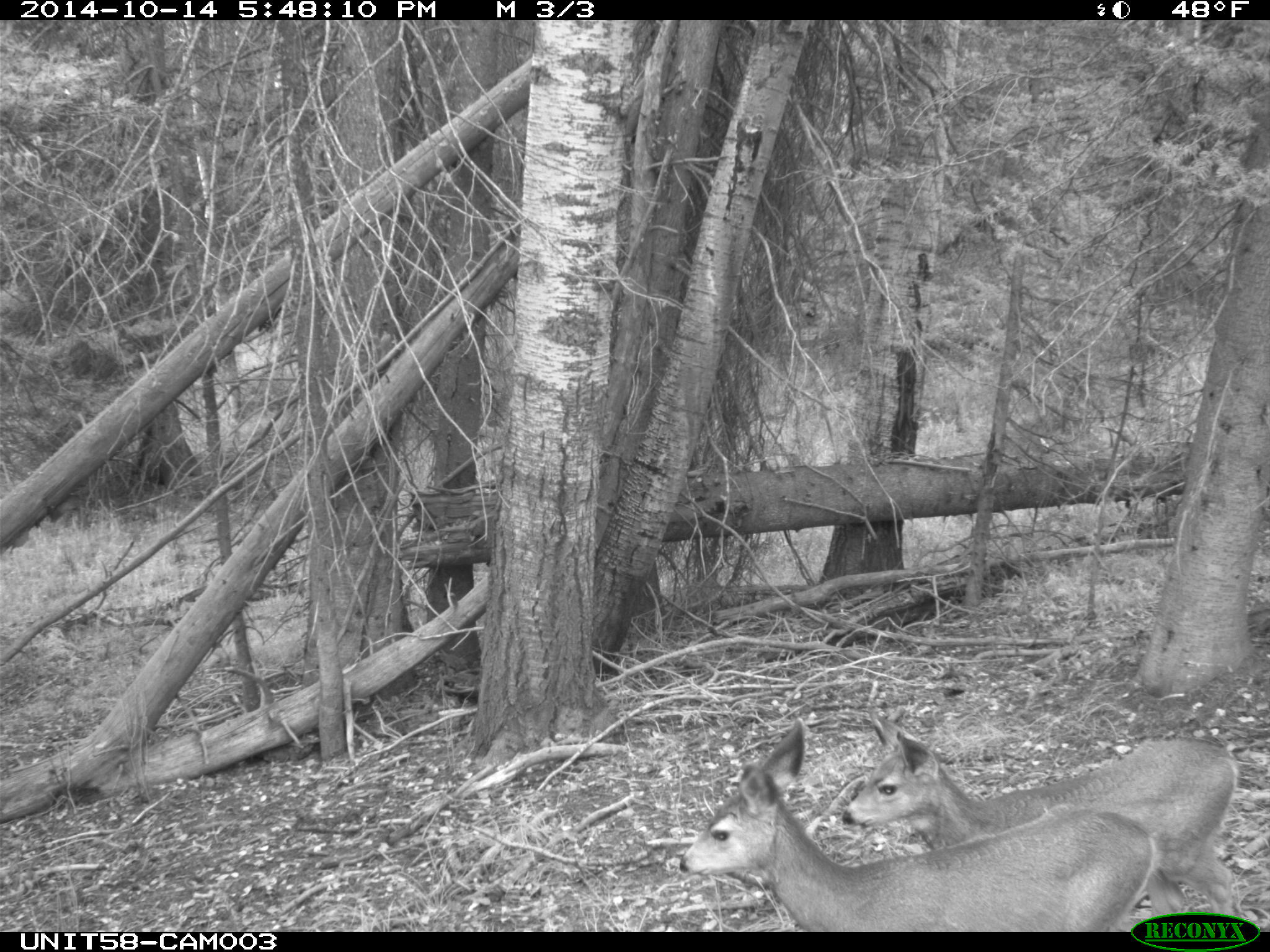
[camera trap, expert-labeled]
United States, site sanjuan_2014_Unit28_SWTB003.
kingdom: Animalia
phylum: Chordata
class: Mammalia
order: Artiodactyla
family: Cervidae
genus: Odocoileus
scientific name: Odocoileus hemionus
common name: mule deer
Odocoileus hemionus (mule deer).